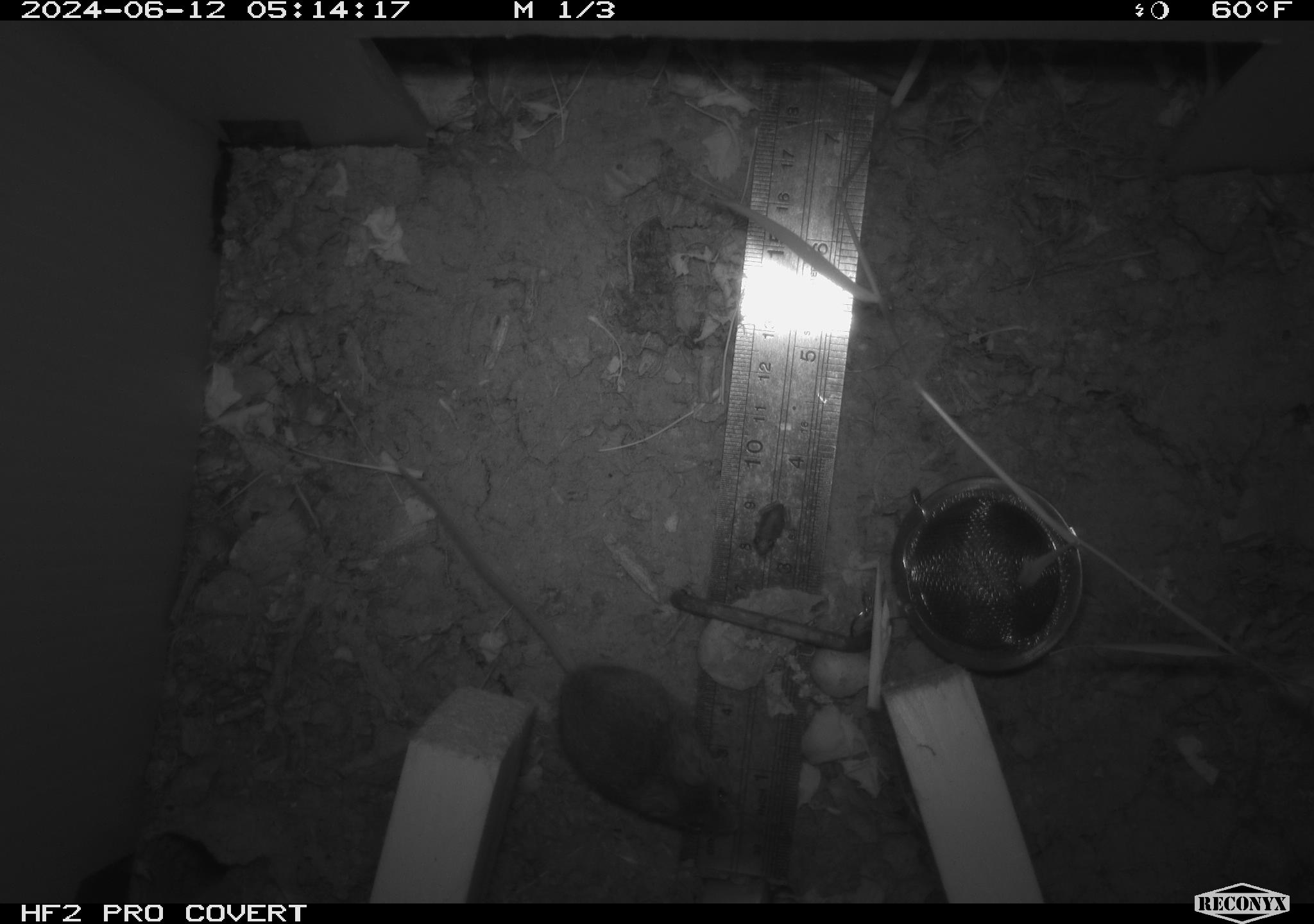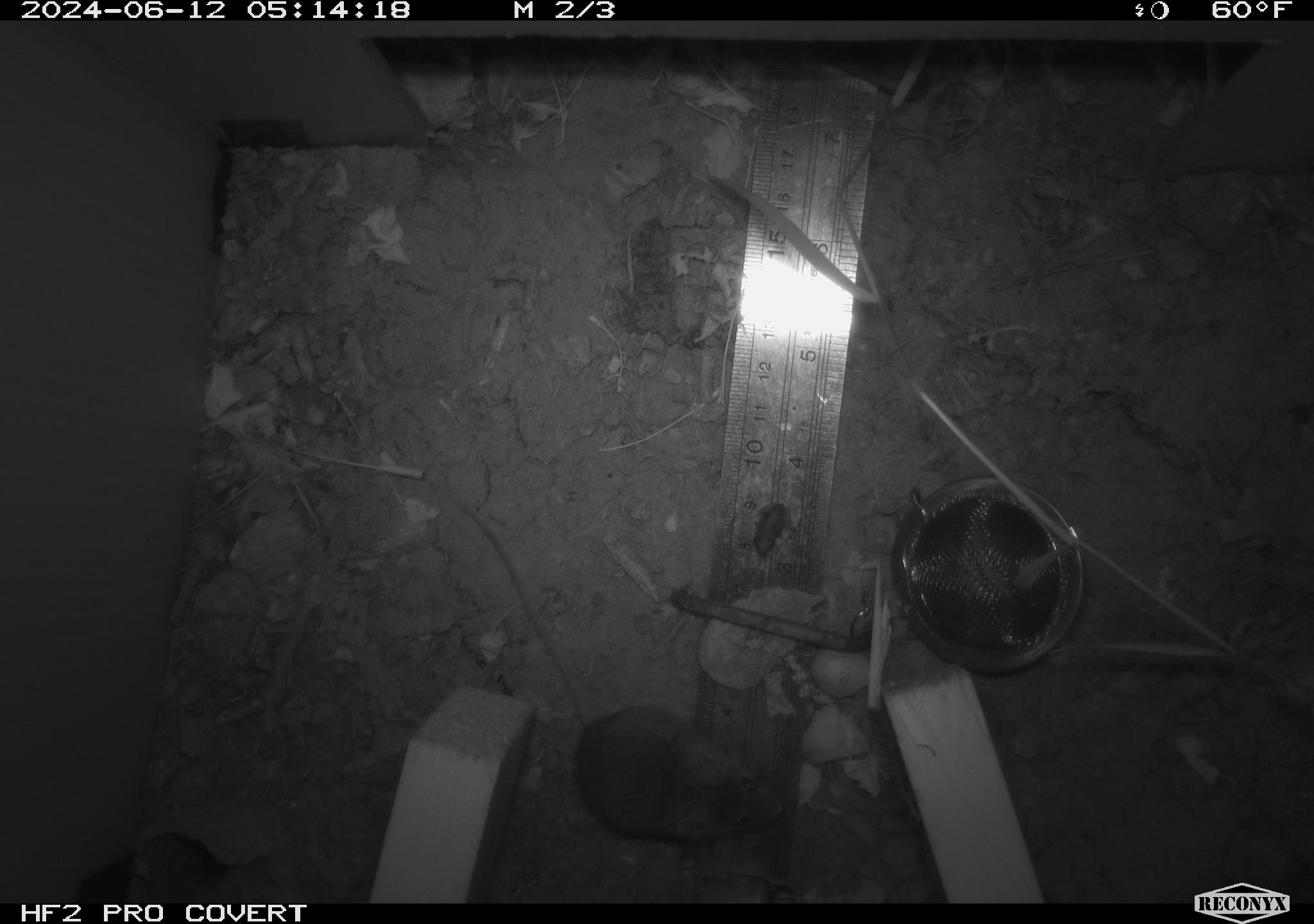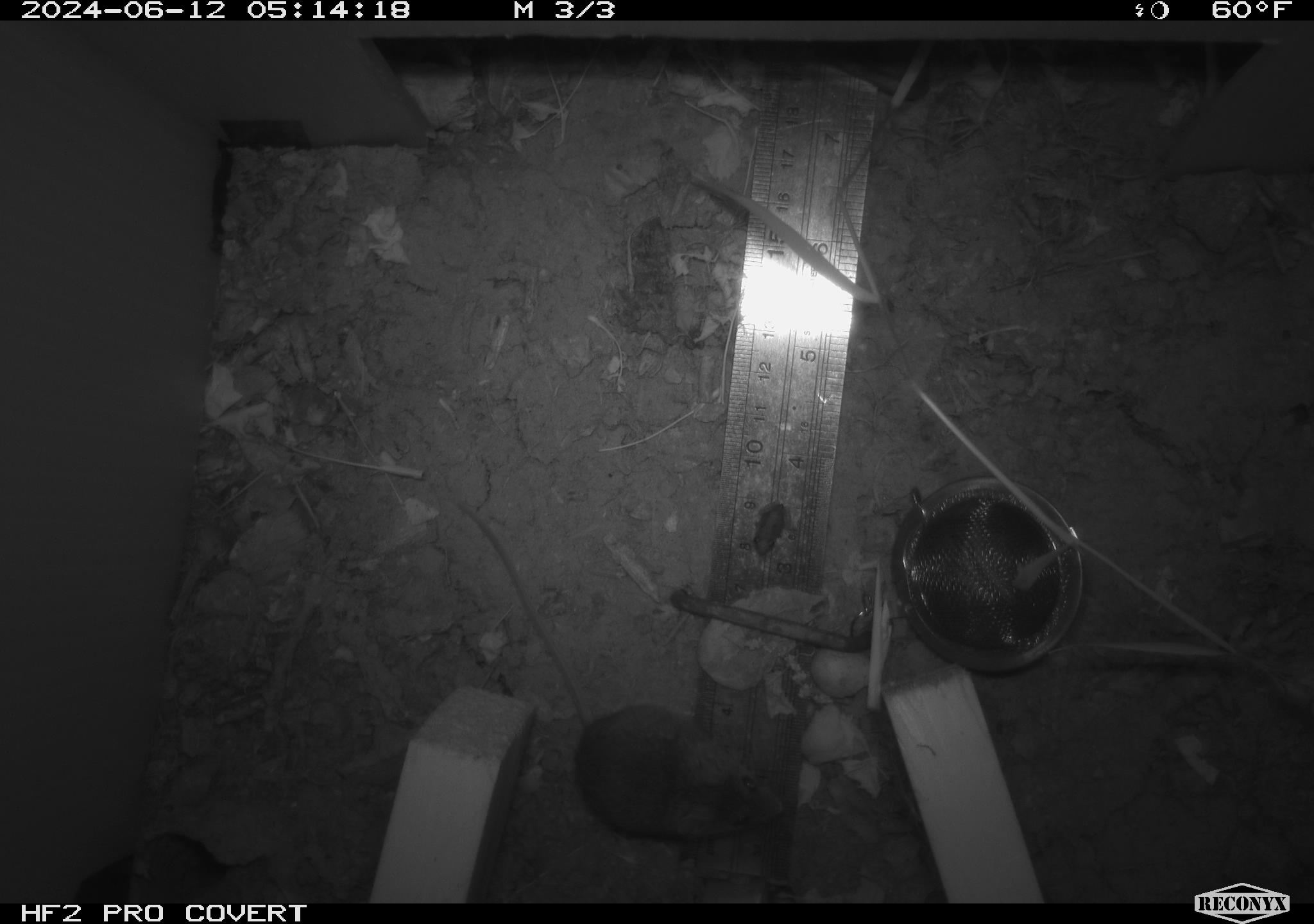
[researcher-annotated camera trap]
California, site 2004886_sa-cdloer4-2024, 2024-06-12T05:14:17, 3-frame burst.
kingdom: Animalia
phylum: Chordata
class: Mammalia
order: Rodentia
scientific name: Rodentia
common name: rodent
Rodent (Rodentia).